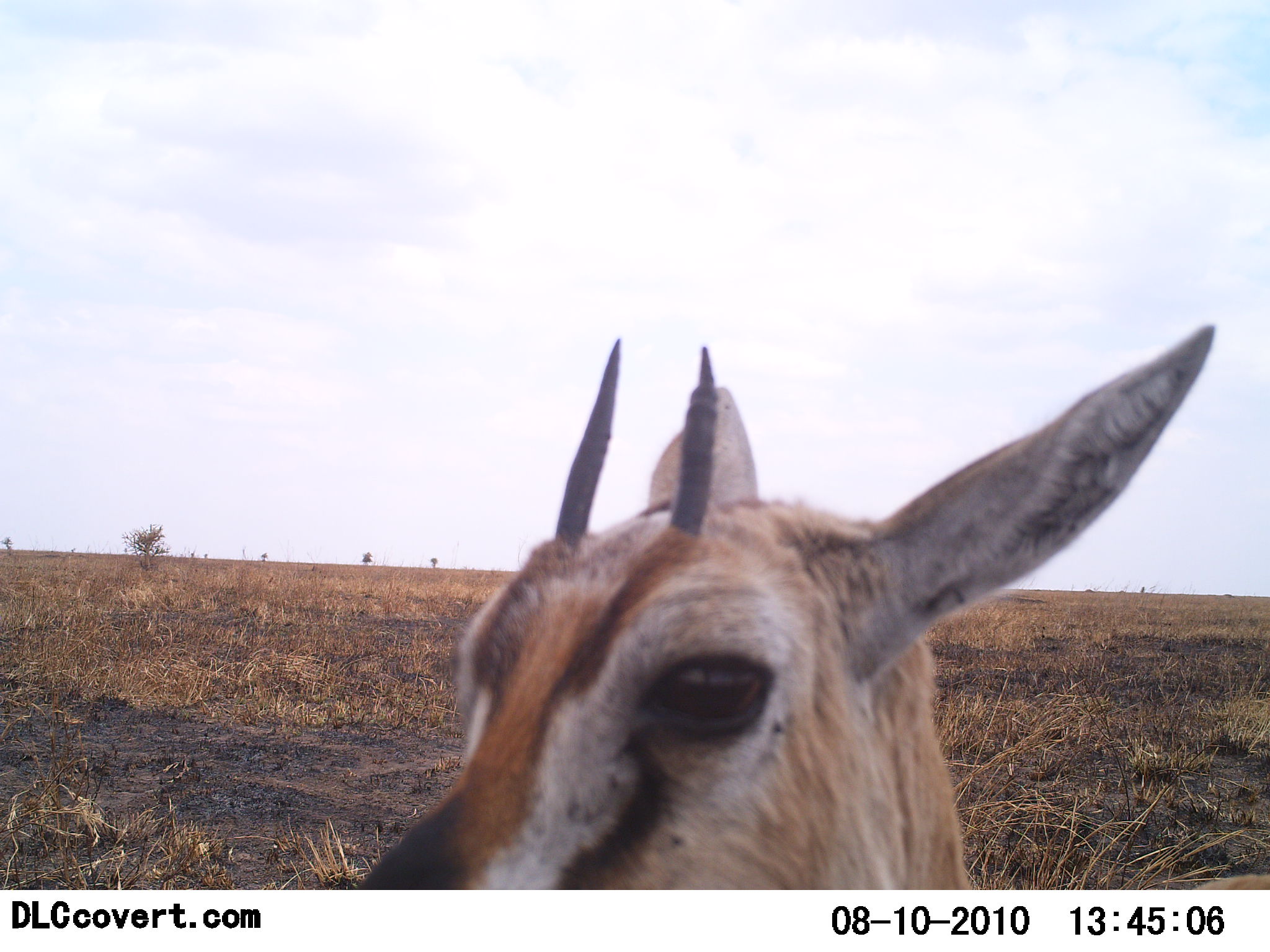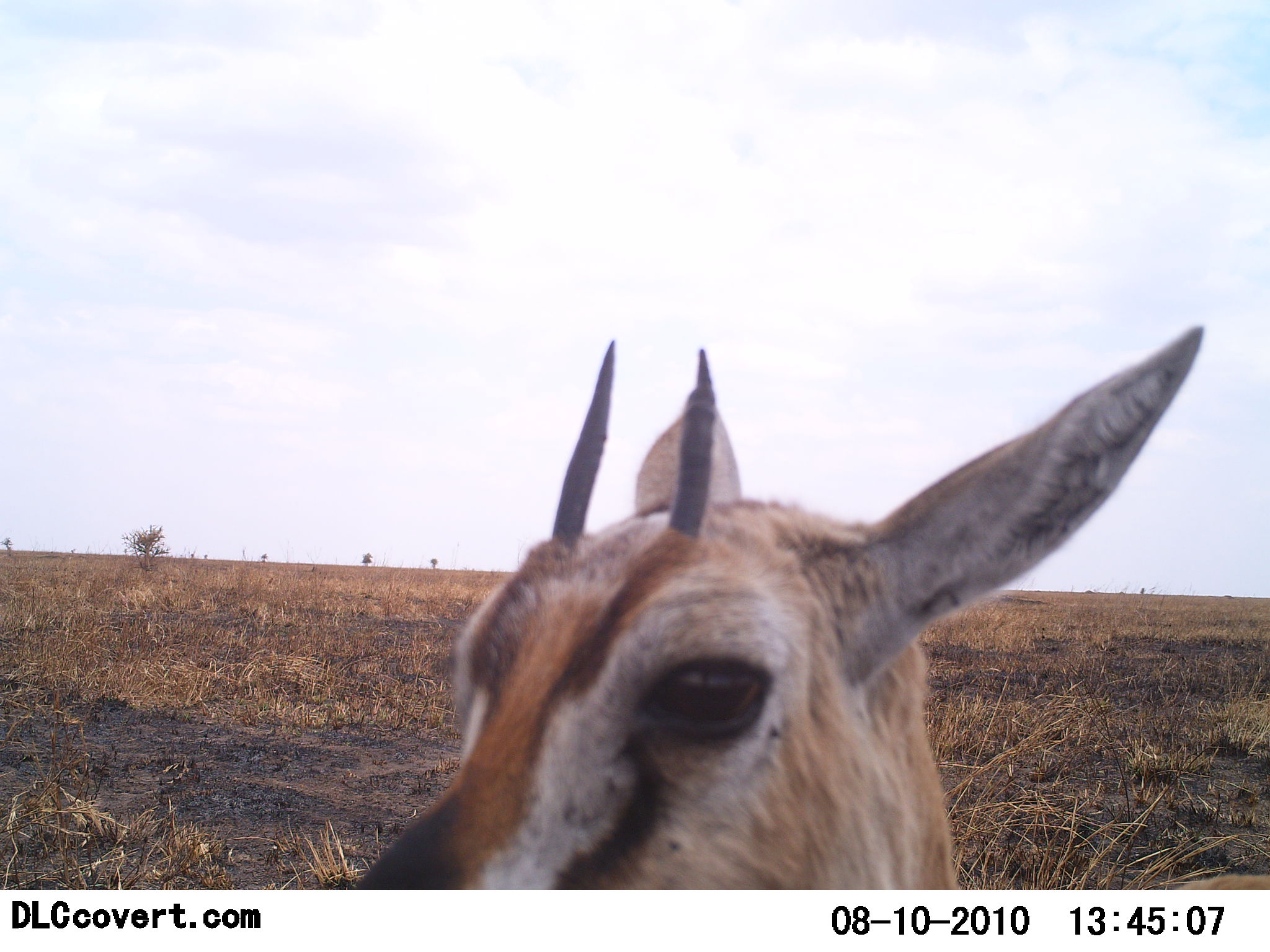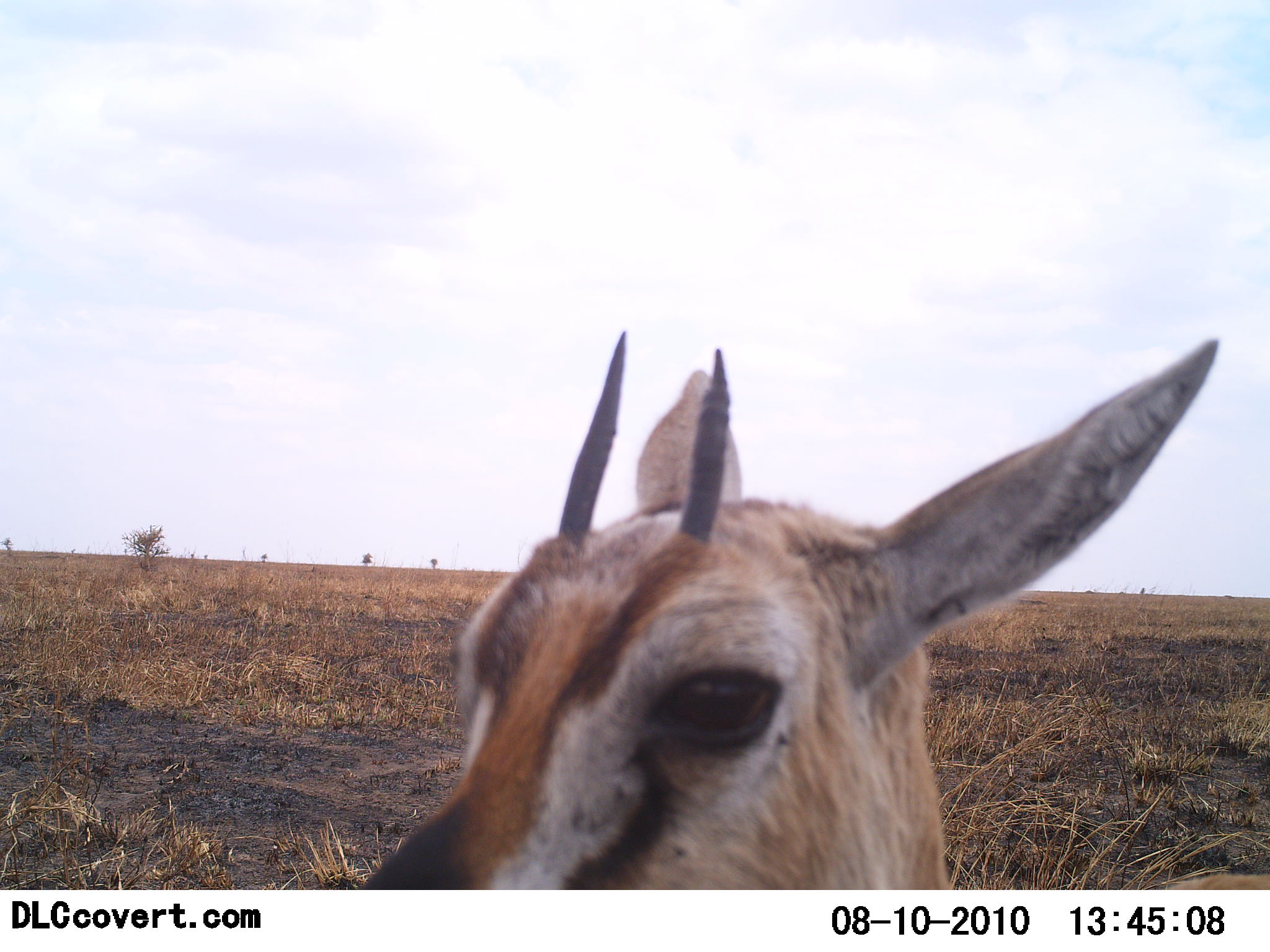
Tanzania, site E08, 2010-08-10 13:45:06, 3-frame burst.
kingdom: Animalia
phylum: Chordata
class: Mammalia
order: Artiodactyla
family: Bovidae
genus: Eudorcas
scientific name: Eudorcas thomsonii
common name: thomson's gazelle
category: gazellethomsons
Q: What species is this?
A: Gazellethomsons (thomson's gazelle) (Eudorcas thomsonii).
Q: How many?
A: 1.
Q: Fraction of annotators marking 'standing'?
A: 93%.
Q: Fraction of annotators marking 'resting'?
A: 7%.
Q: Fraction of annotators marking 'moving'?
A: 0%.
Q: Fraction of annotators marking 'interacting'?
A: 7%.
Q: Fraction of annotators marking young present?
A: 7%.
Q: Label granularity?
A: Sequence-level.